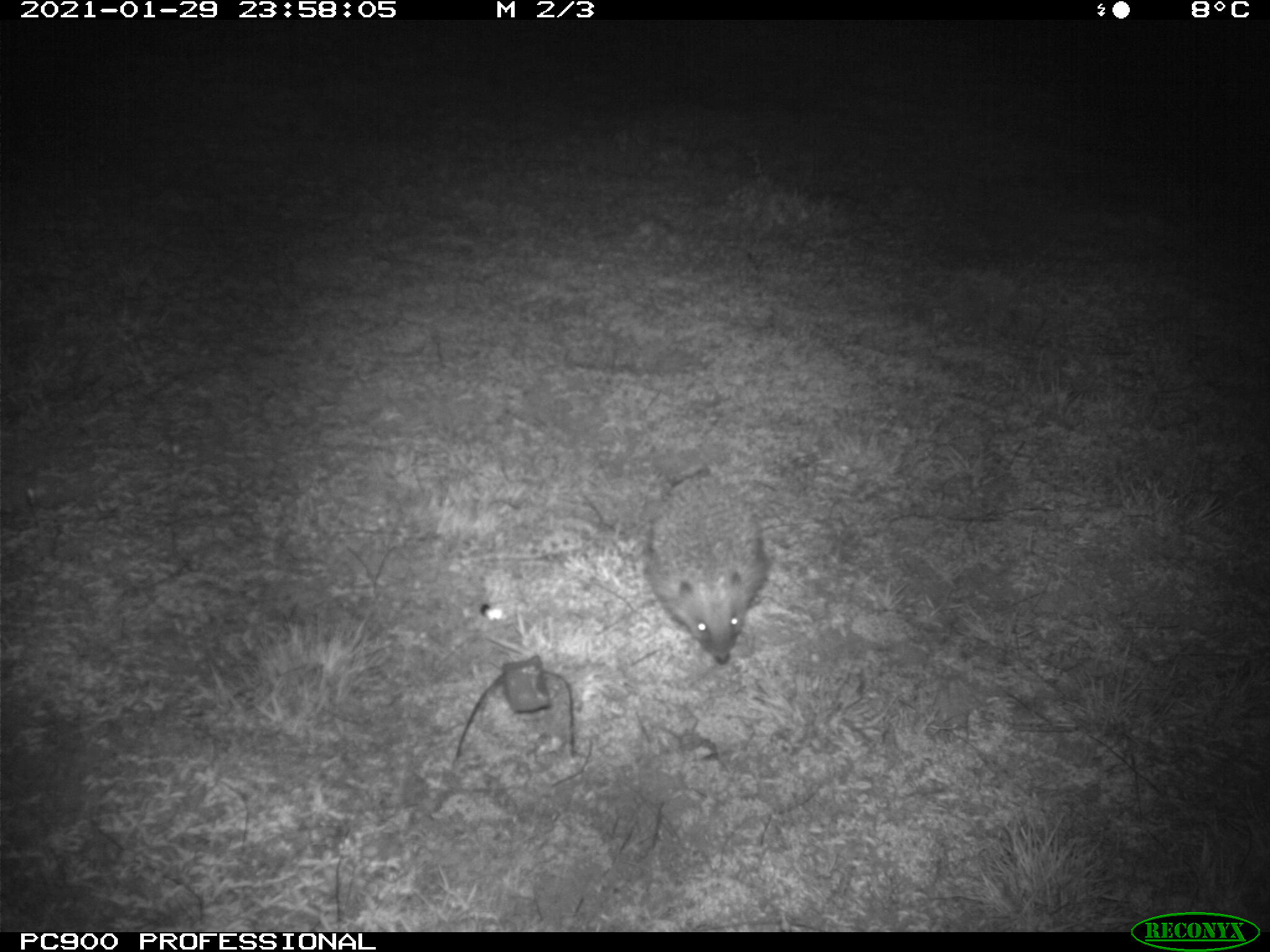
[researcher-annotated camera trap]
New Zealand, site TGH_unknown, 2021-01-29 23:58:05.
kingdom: Animalia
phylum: Chordata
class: Mammalia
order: Eulipotyphla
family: Erinaceidae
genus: Erinaceus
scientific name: Erinaceus europaeus europaeus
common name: european hedgehog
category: hedgehog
Hedgehog (european hedgehog) (Erinaceus europaeus europaeus).